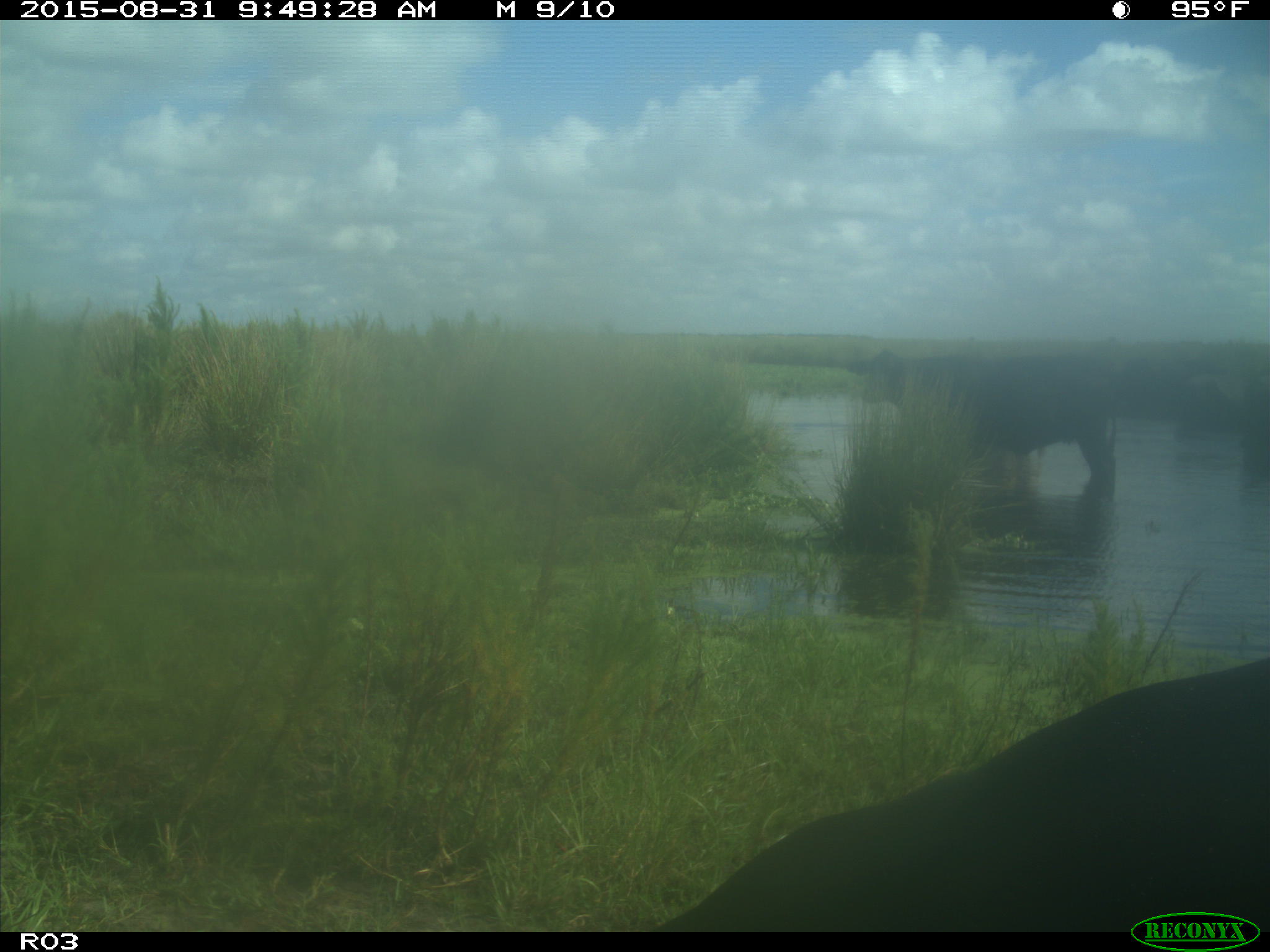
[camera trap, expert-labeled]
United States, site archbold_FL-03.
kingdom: Animalia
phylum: Chordata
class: Mammalia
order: Artiodactyla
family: Bovidae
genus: Bos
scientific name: Bos taurus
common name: domestic cow